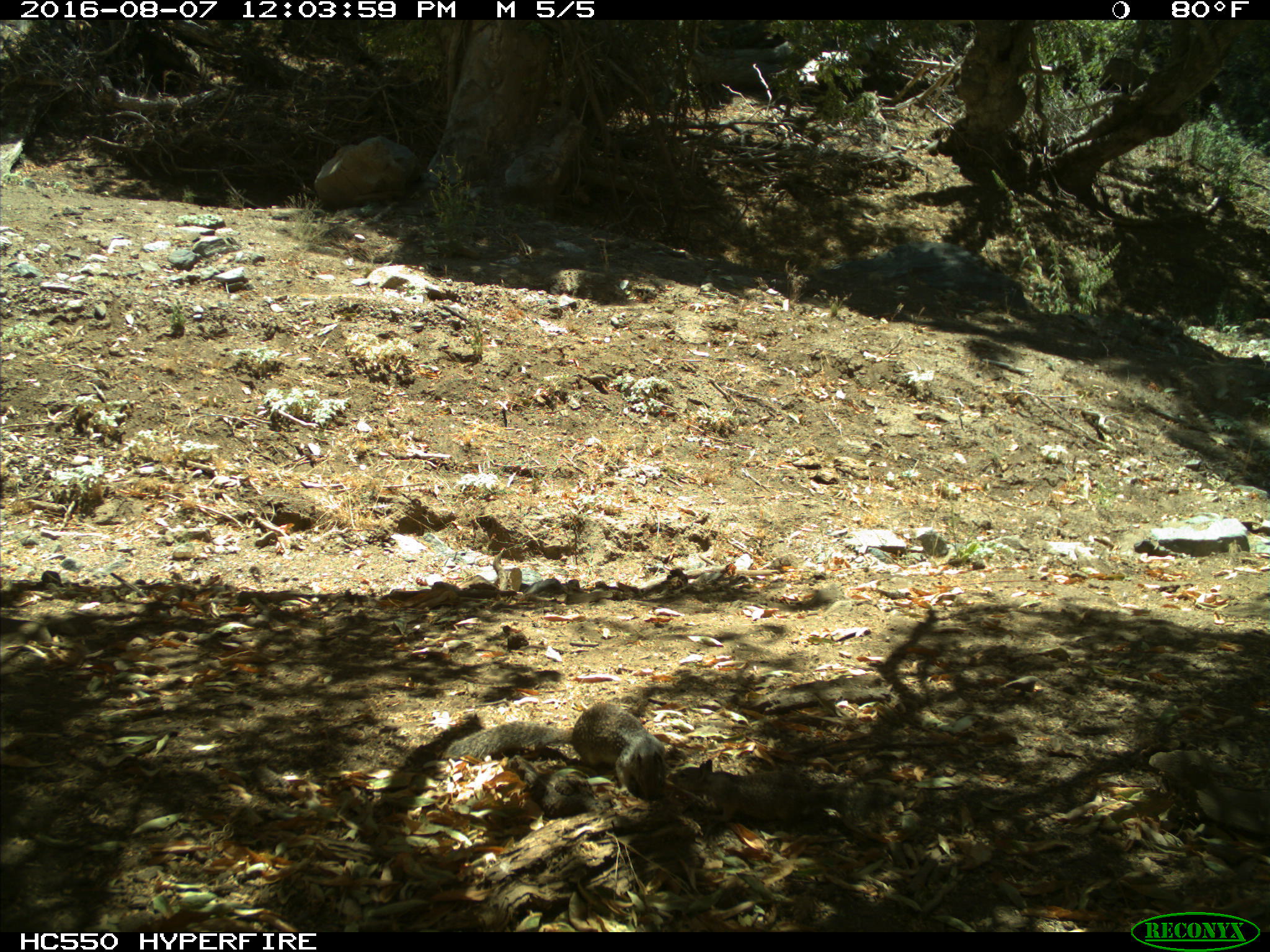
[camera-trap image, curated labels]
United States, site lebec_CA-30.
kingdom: Animalia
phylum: Chordata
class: Mammalia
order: Rodentia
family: Sciuridae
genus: Otospermophilus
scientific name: Otospermophilus beecheyi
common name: california ground squirrel